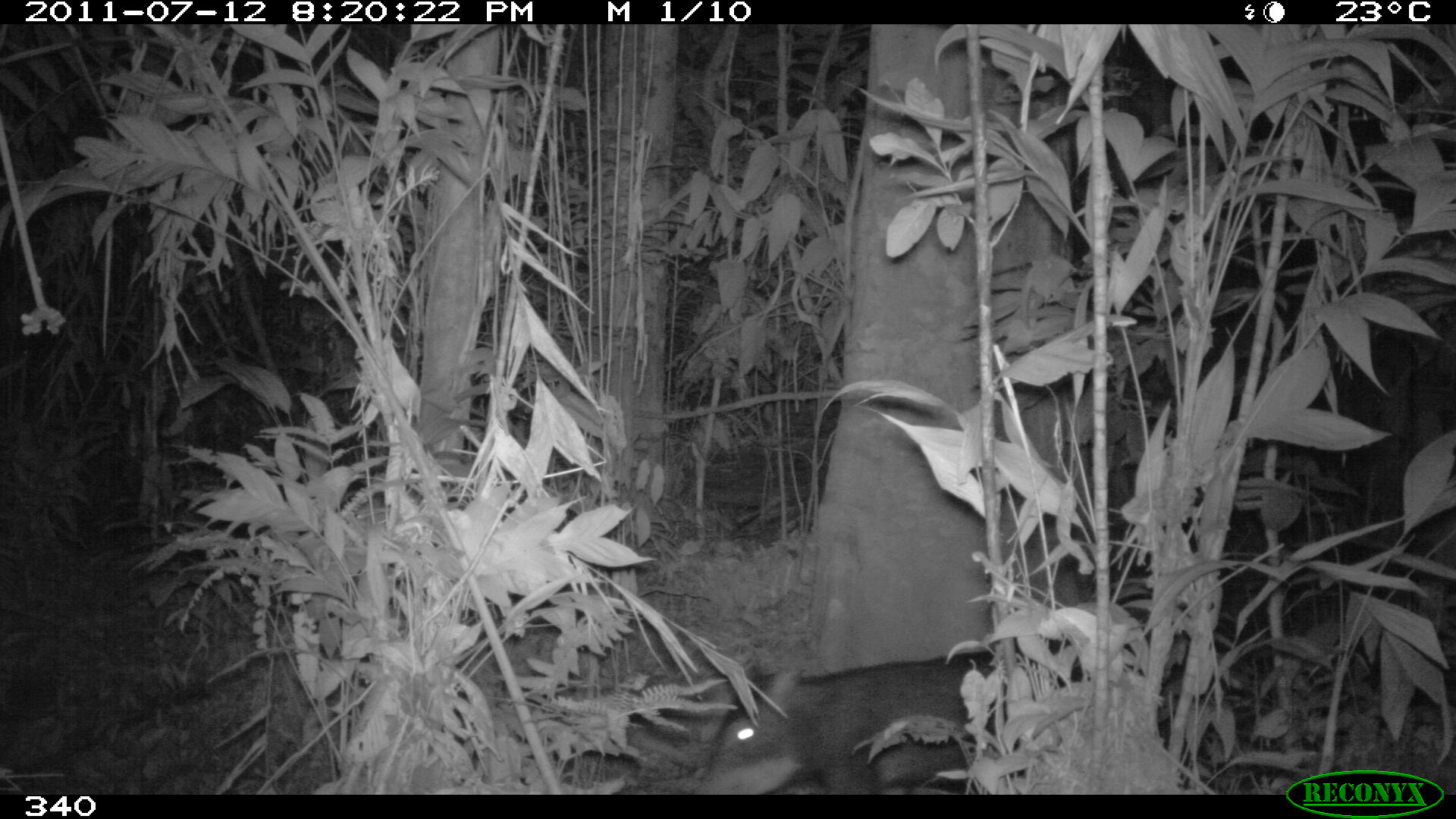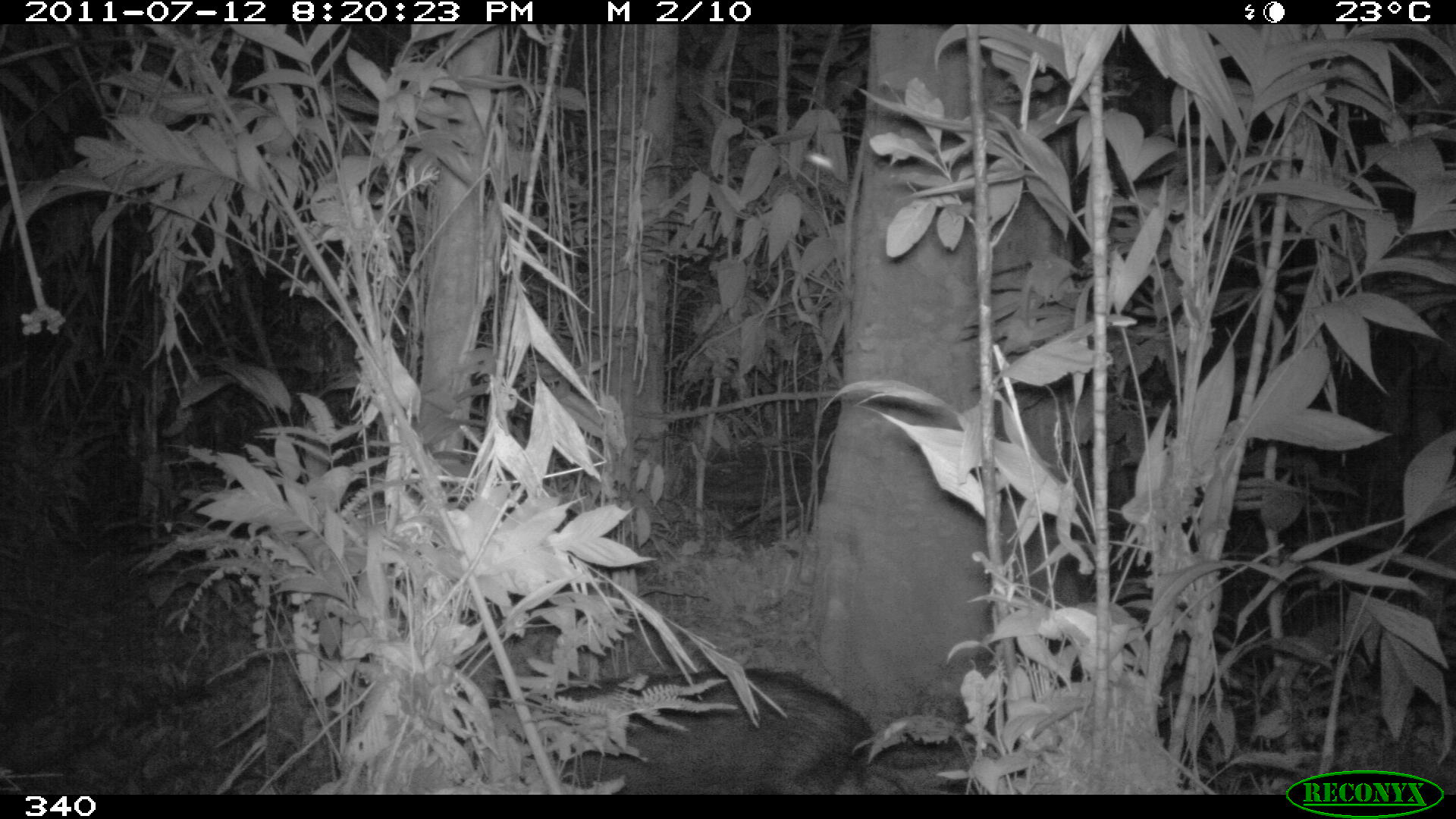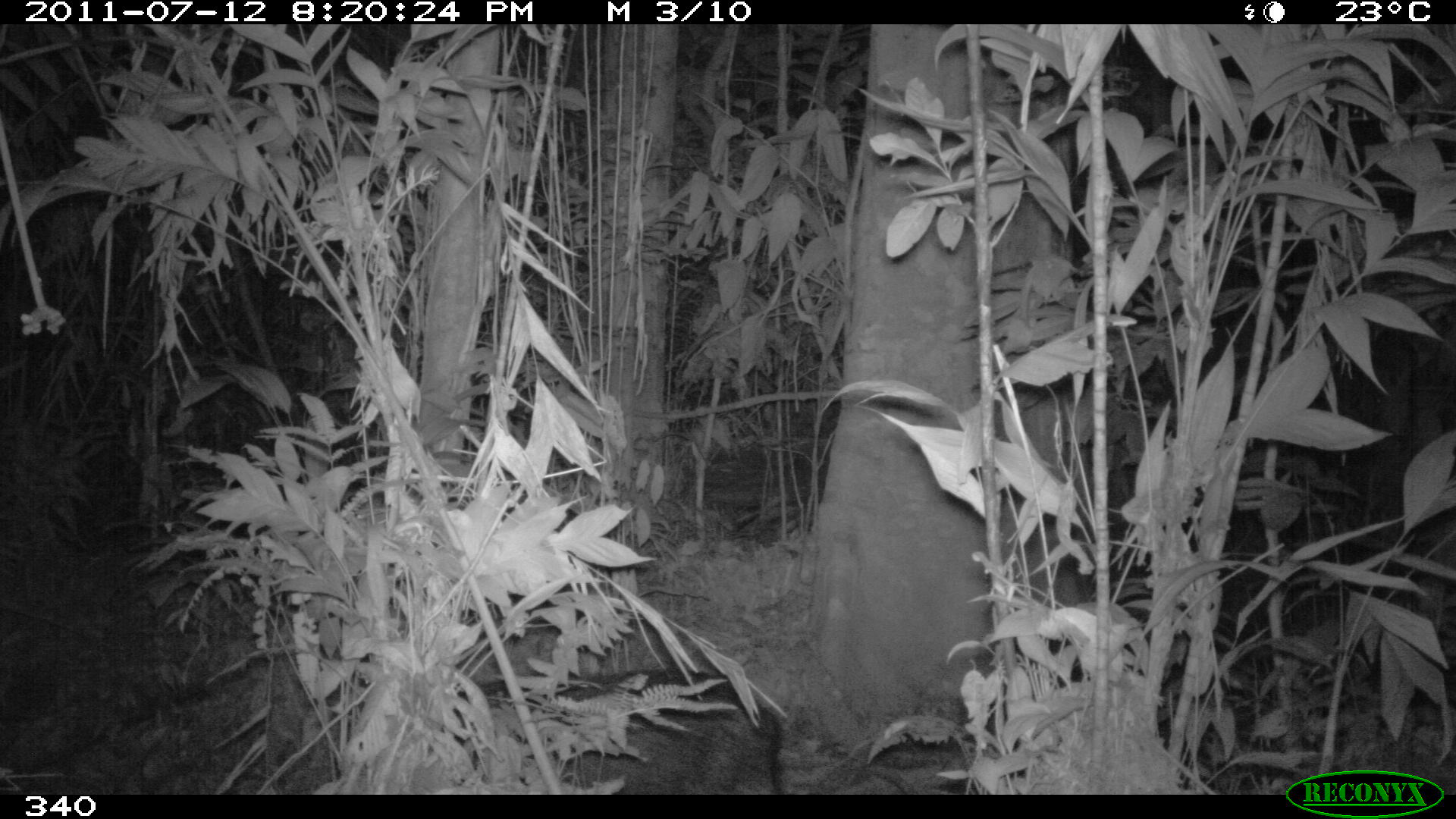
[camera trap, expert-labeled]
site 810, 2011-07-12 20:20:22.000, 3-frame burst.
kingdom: Animalia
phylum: Chordata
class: Mammalia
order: Artiodactyla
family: Tayassuidae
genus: Tayassu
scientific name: Tayassu pecari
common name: white-lipped peccary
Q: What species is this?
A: Tayassu pecari (white-lipped peccary).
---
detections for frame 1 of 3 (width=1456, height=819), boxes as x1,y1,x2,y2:
tayassu pecari: 694,652,995,792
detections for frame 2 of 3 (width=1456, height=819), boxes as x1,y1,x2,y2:
tayassu pecari: 450,669,908,795